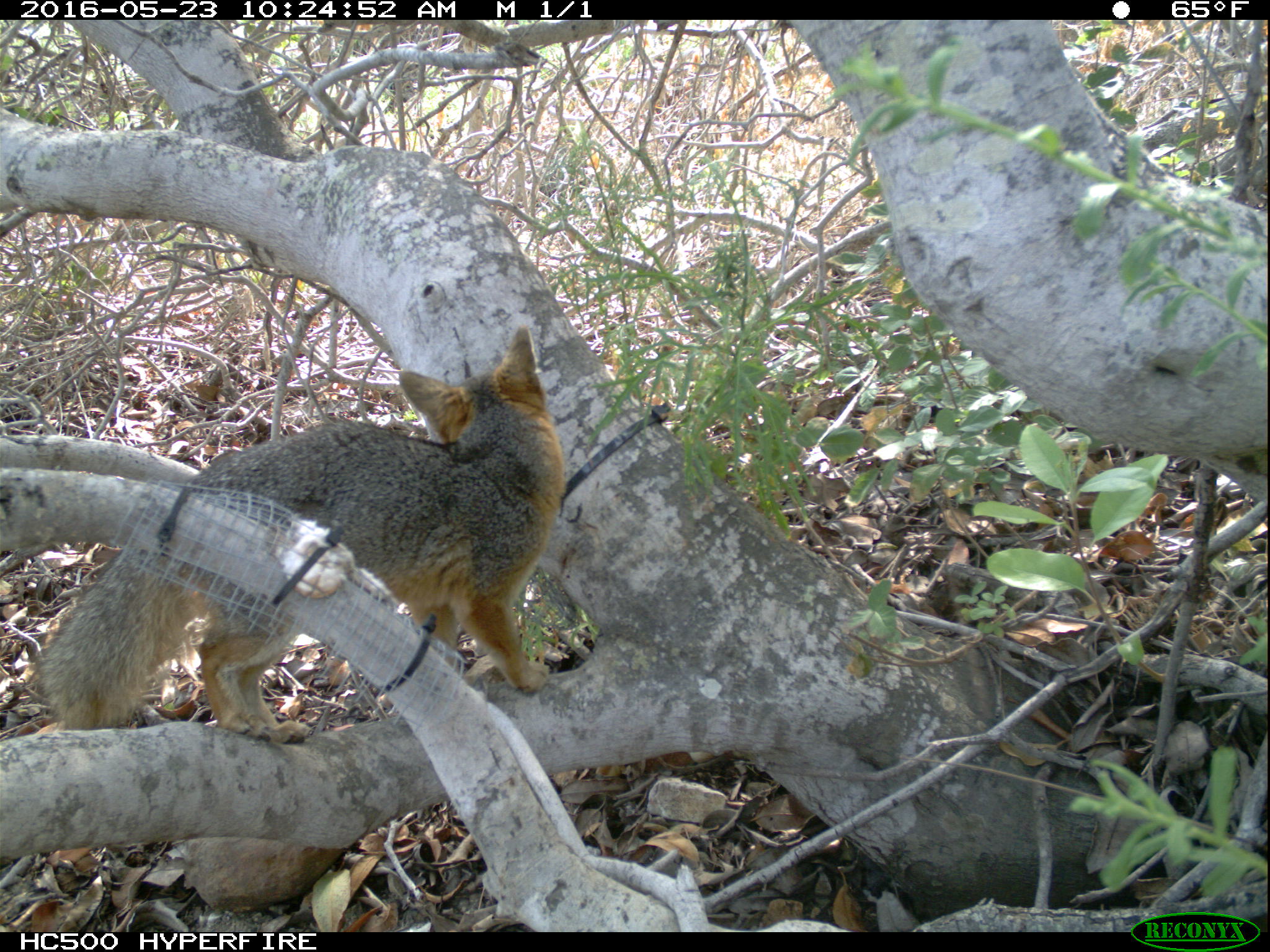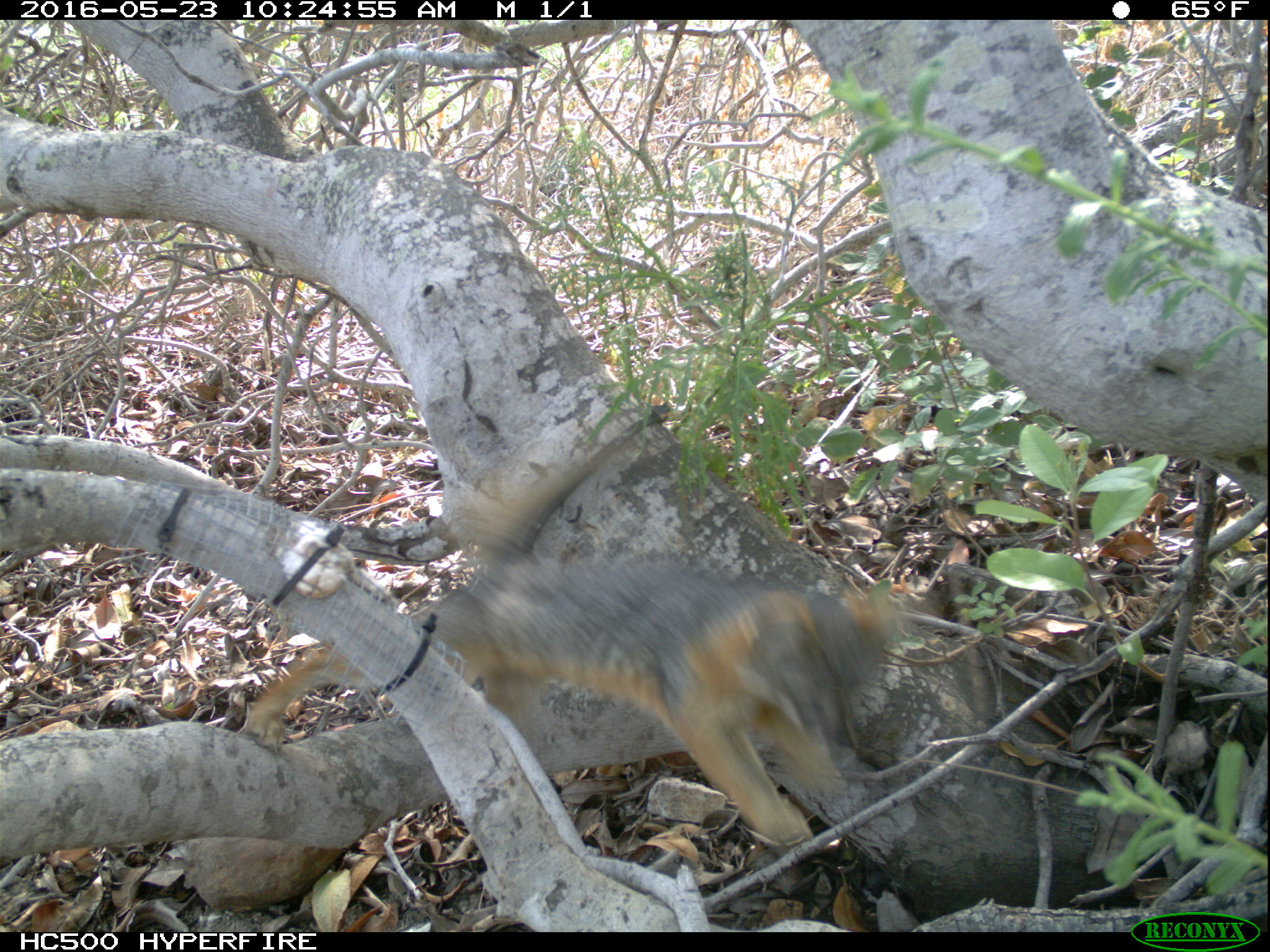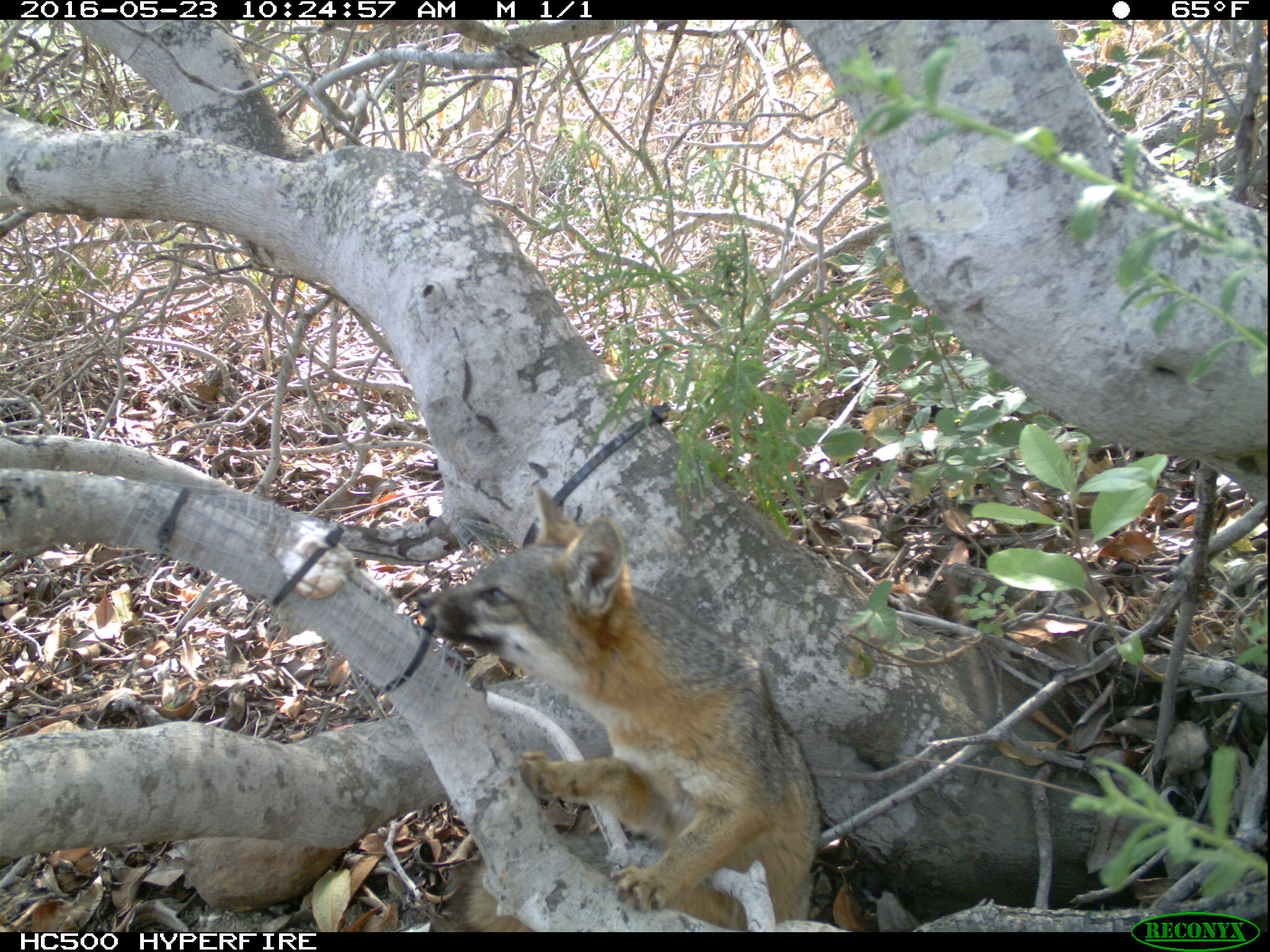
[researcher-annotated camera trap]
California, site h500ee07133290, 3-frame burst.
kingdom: Animalia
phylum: Chordata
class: Mammalia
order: Carnivora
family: Canidae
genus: Urocyon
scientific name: Urocyon littoralis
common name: island fox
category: fox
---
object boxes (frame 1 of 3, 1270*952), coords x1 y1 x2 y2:
fox: 41 324 561 745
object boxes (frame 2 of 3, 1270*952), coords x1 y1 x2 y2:
fox: 249 449 892 854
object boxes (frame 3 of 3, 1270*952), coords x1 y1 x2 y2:
fox: 414 483 820 935